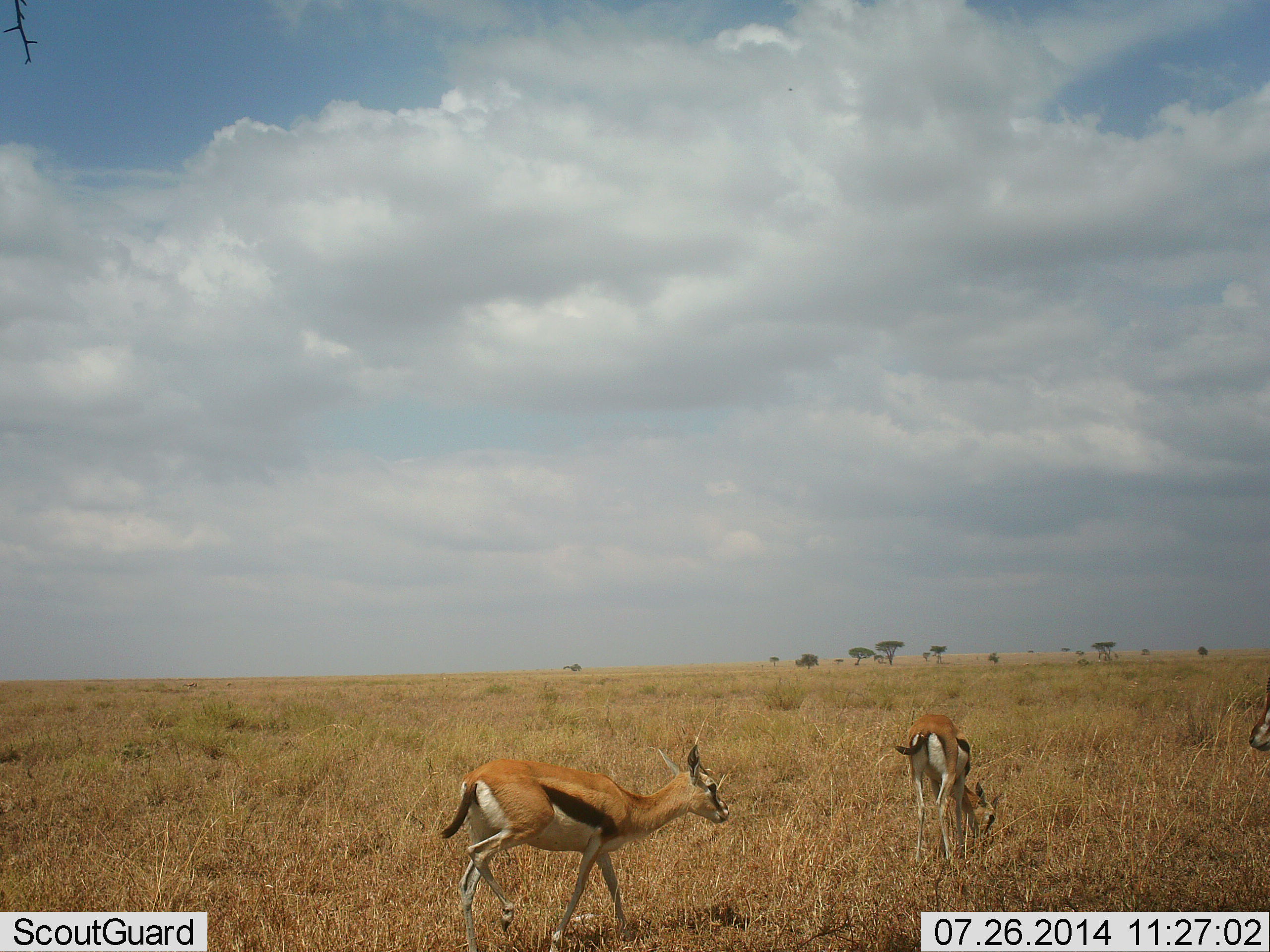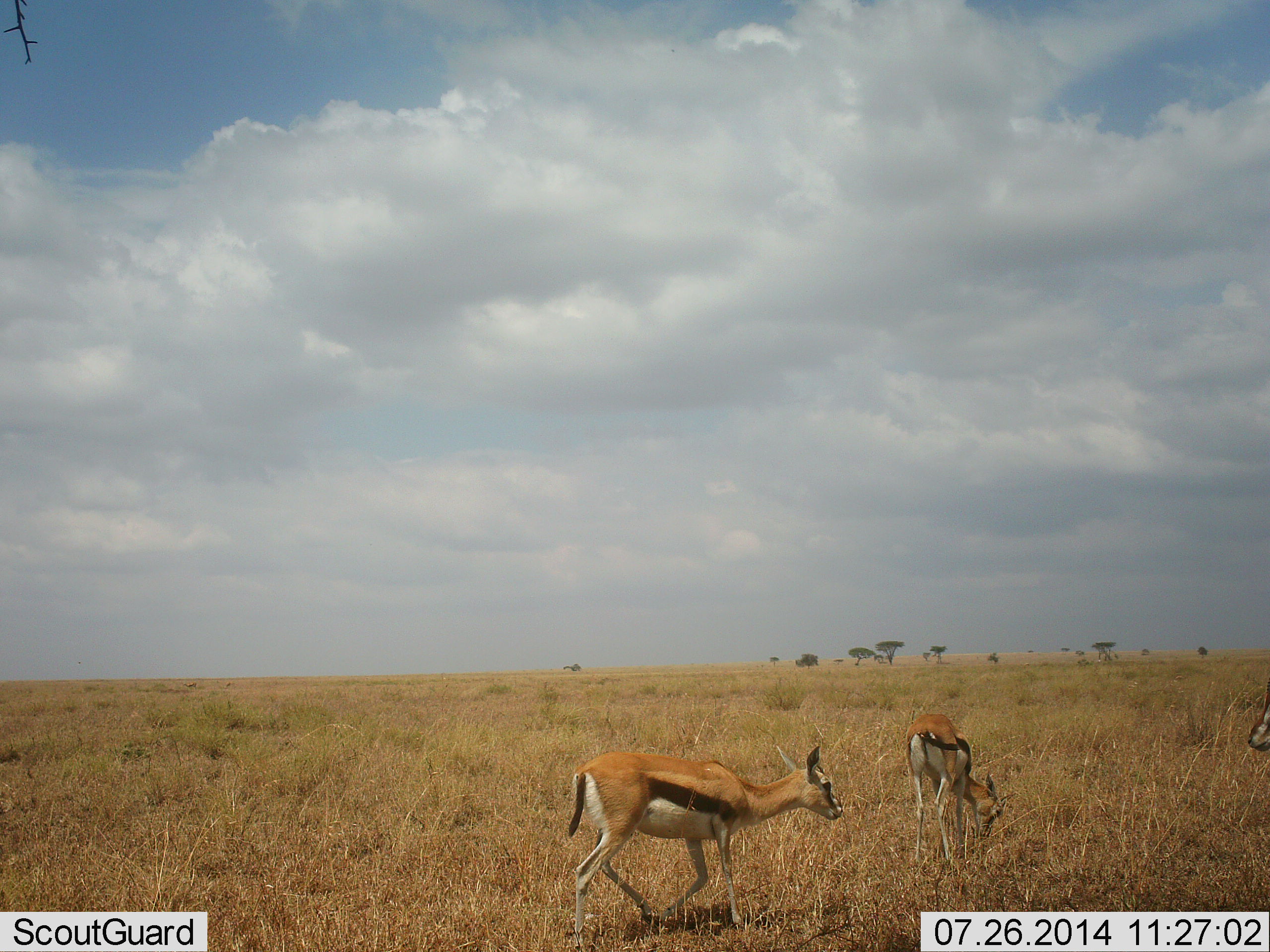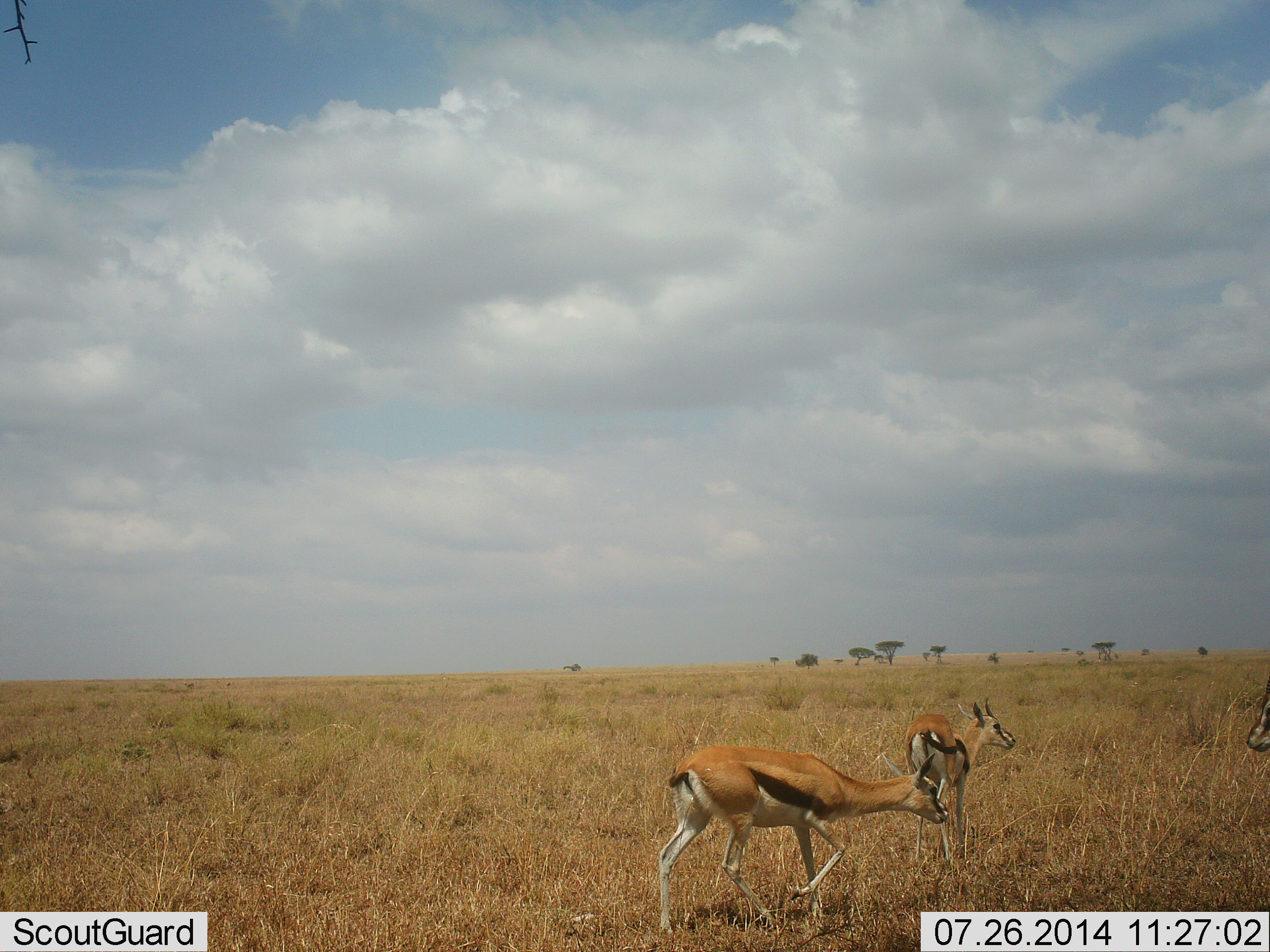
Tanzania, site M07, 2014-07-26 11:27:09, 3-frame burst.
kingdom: Animalia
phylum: Chordata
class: Mammalia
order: Artiodactyla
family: Bovidae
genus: Eudorcas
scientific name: Eudorcas thomsonii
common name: thomson's gazelle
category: gazellethomsons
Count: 2.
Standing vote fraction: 10%.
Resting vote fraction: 0%.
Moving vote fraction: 100%.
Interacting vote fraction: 0%.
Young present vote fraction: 0%.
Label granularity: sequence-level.